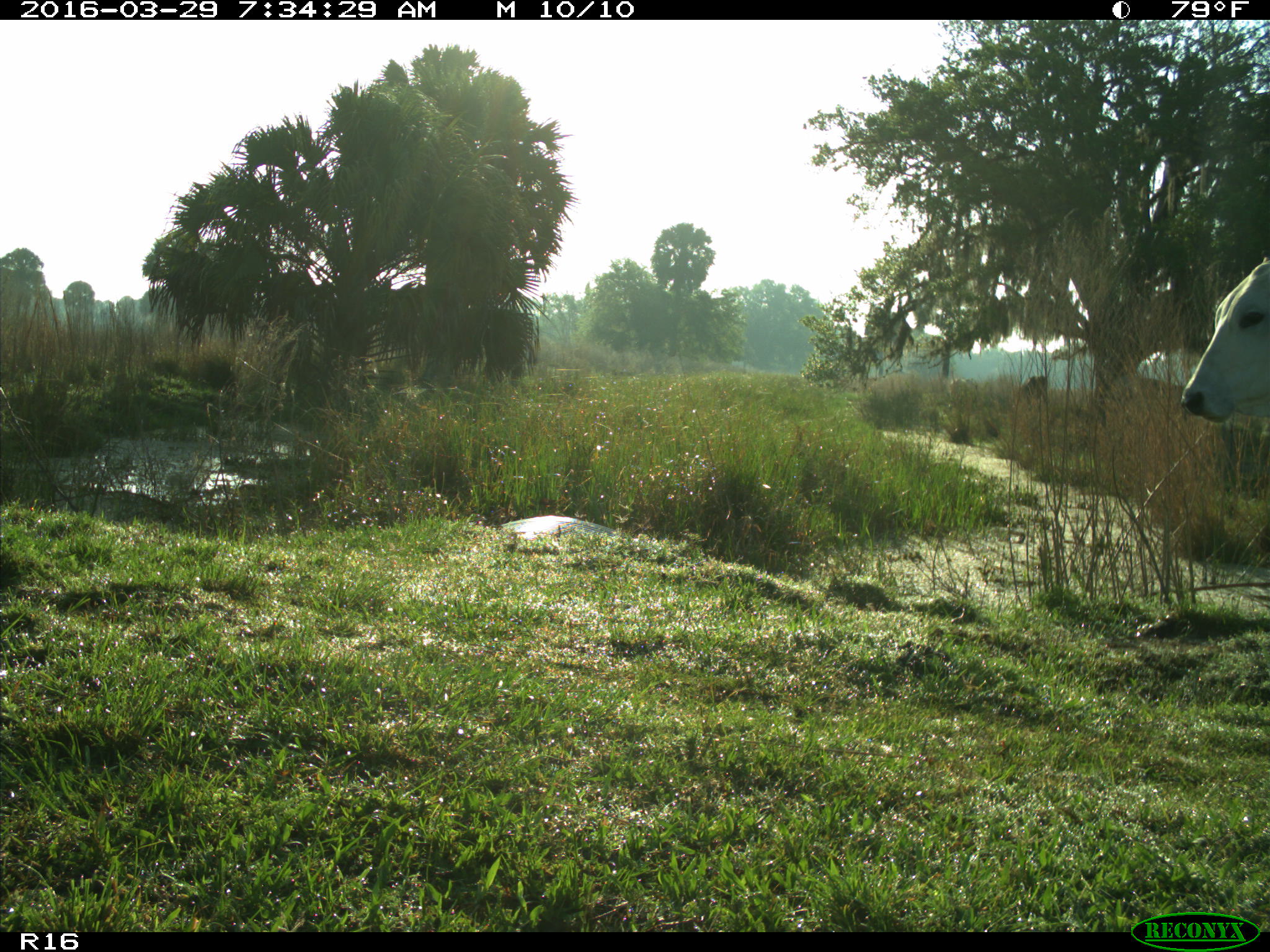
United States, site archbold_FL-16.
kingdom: Animalia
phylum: Chordata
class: Mammalia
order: Artiodactyla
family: Bovidae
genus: Bos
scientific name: Bos taurus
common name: domestic cow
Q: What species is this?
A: Bos taurus (domestic cow).